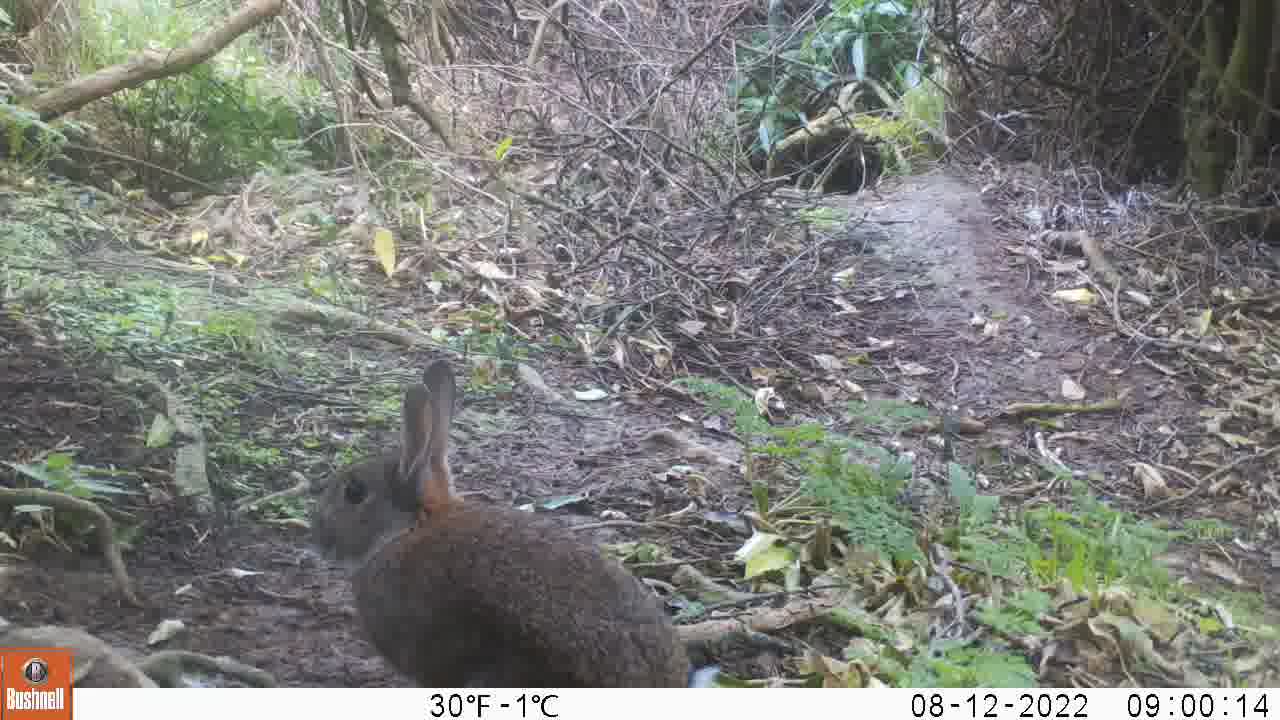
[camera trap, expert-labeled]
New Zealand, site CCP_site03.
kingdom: Animalia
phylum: Chordata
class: Mammalia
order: Lagomorpha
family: Leporidae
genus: Oryctolagus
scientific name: Oryctolagus cuniculus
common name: european rabbit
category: rabbit